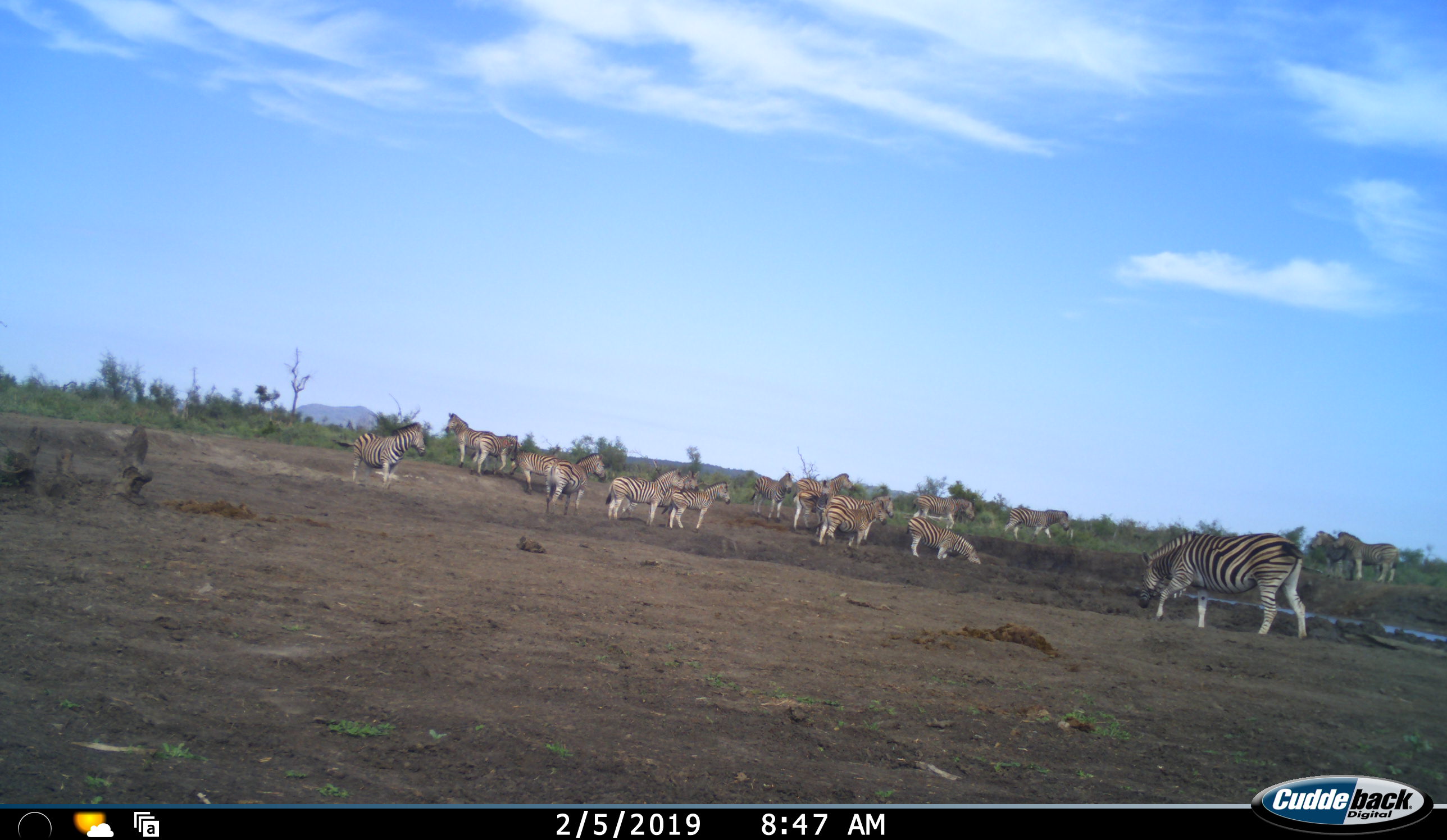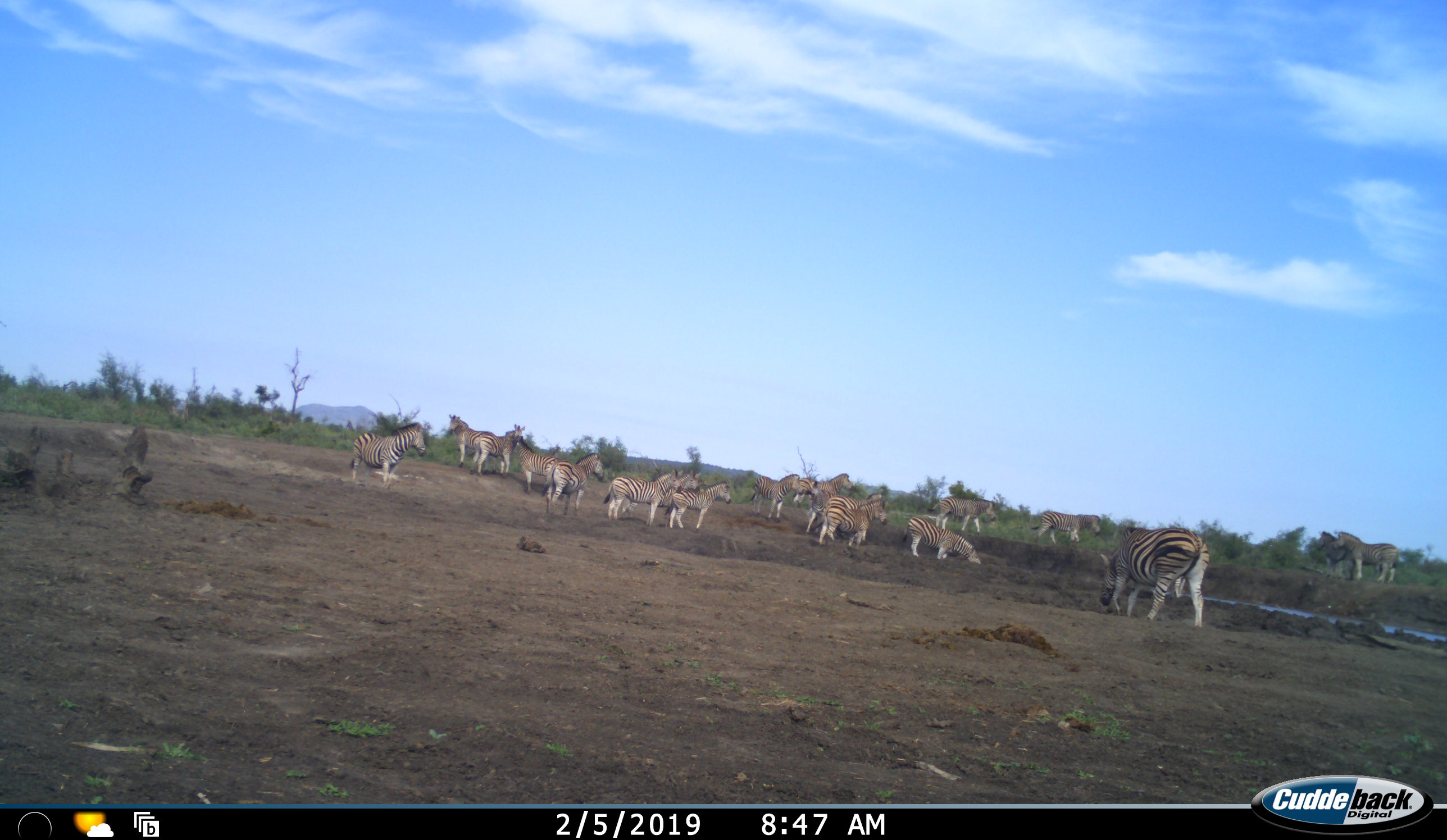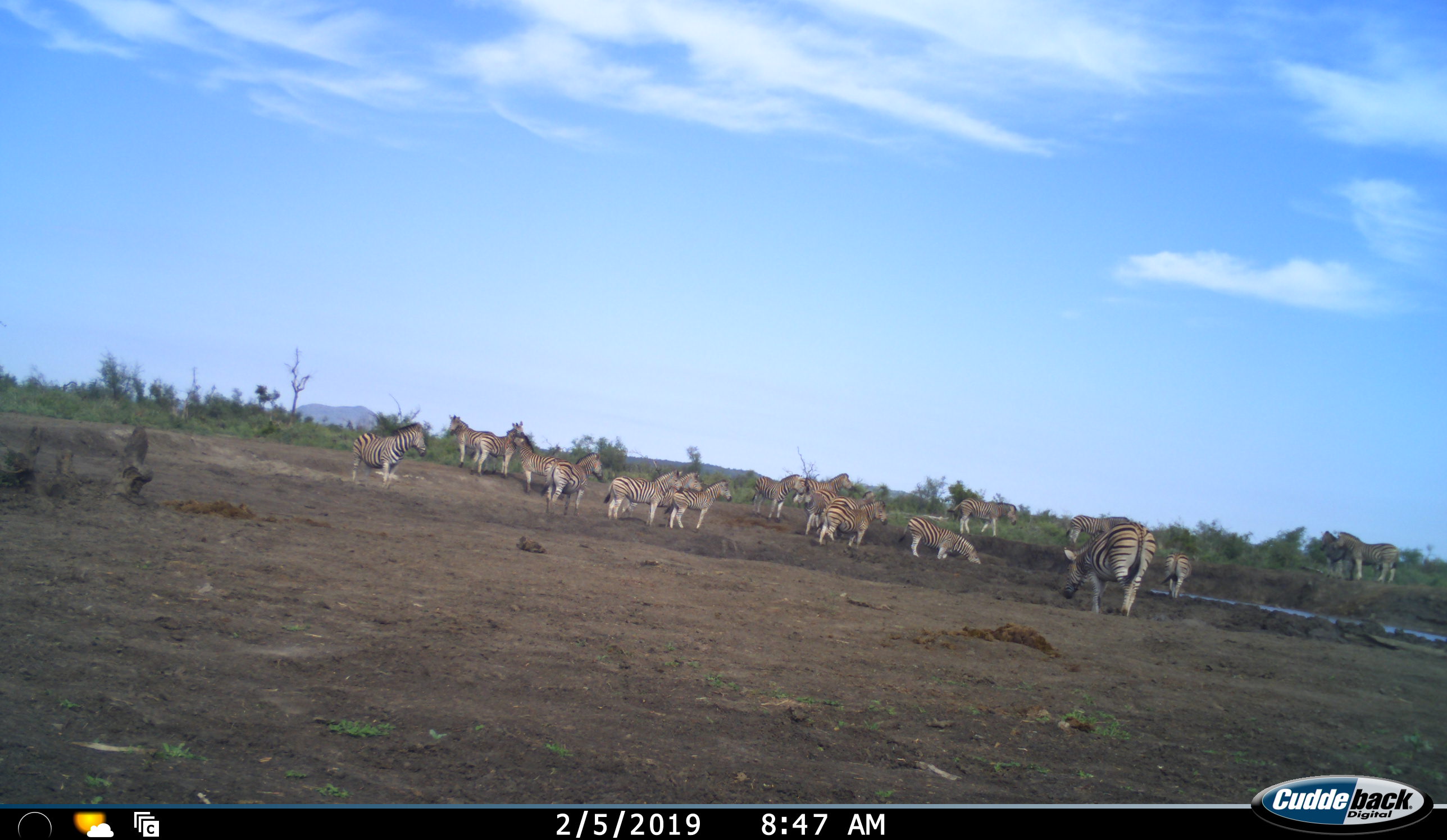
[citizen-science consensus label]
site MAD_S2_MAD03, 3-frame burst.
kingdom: Animalia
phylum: Chordata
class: Mammalia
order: Perissodactyla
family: Equidae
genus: Equus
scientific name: Equus quagga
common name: plains zebra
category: zebraplains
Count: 11-50.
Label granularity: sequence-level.